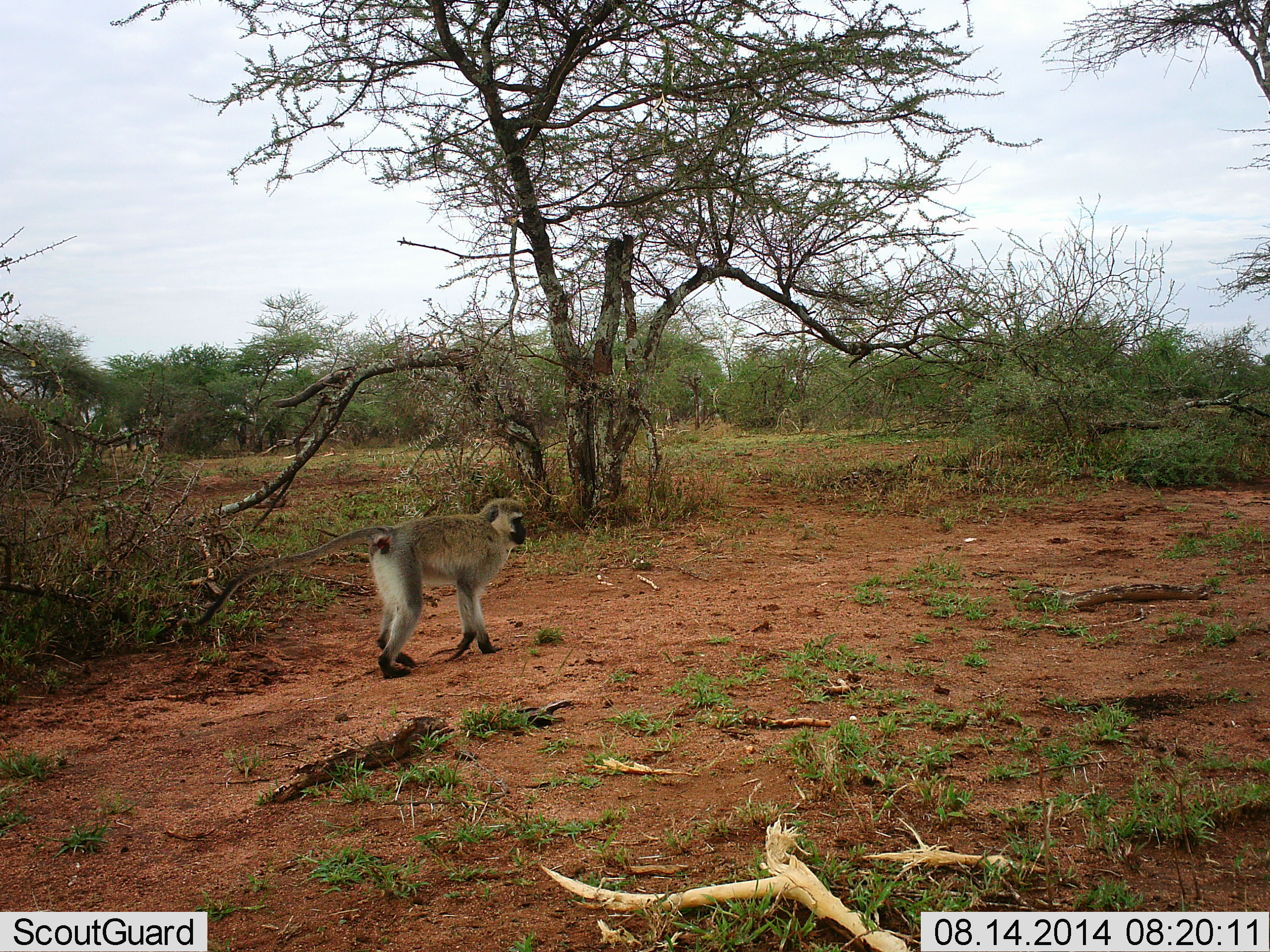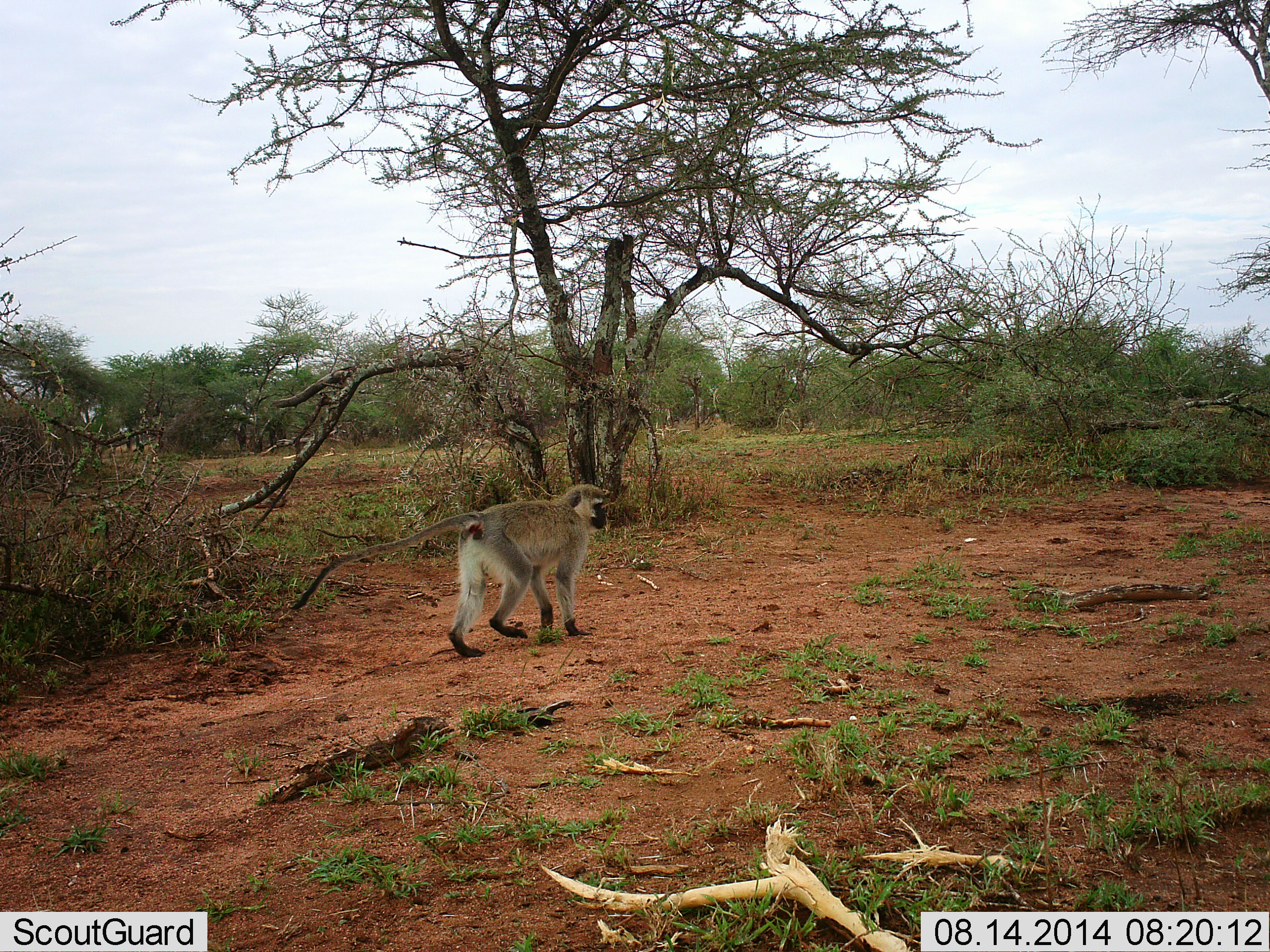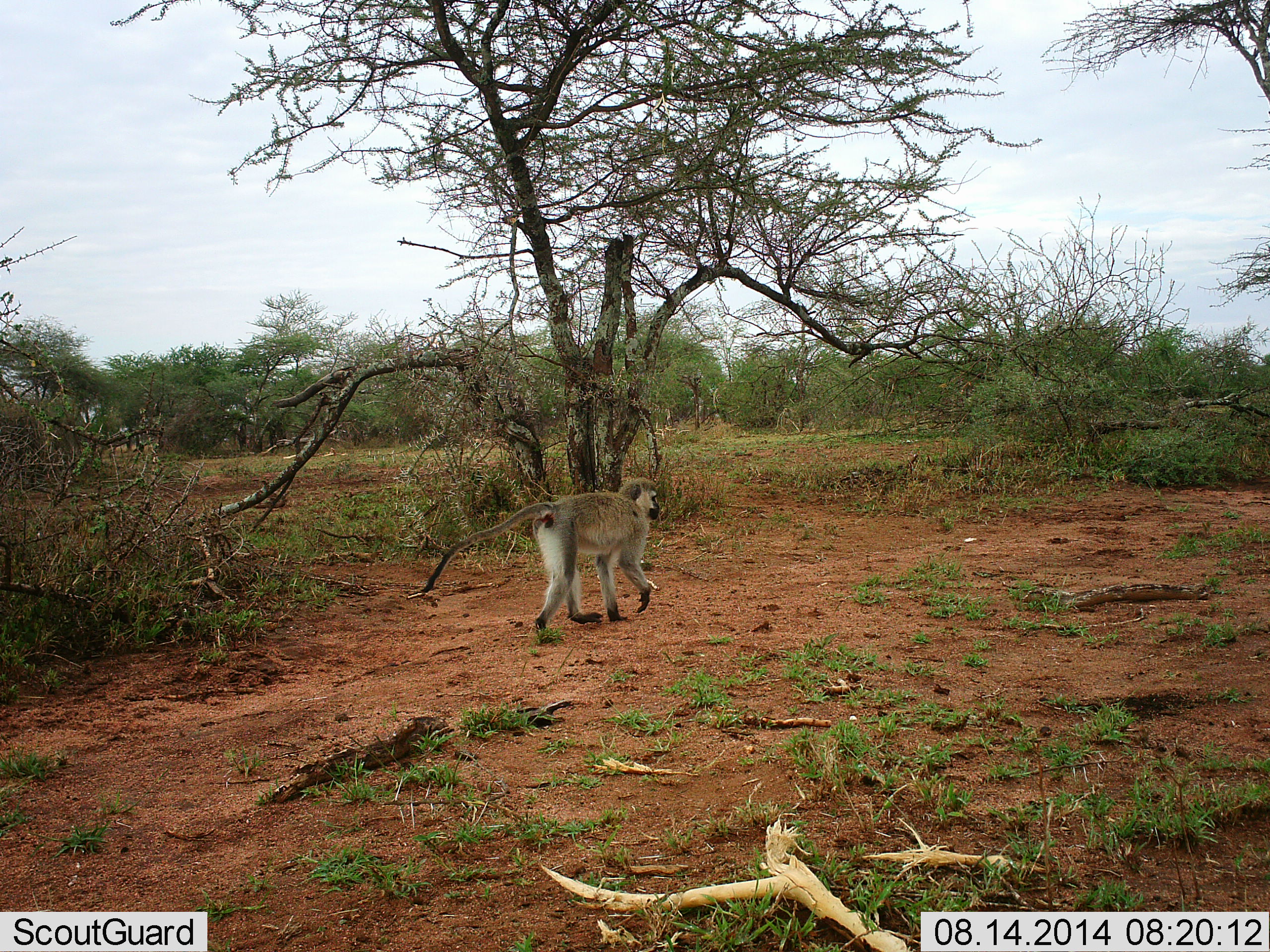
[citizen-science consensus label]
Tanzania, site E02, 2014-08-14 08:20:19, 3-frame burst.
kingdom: Animalia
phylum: Chordata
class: Mammalia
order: Primates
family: Cercopithecidae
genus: Chlorocebus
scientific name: Chlorocebus pygerythrus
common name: vervet monkey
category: monkeyvervet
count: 1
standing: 10%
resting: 0%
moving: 100%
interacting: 0%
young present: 0%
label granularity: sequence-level